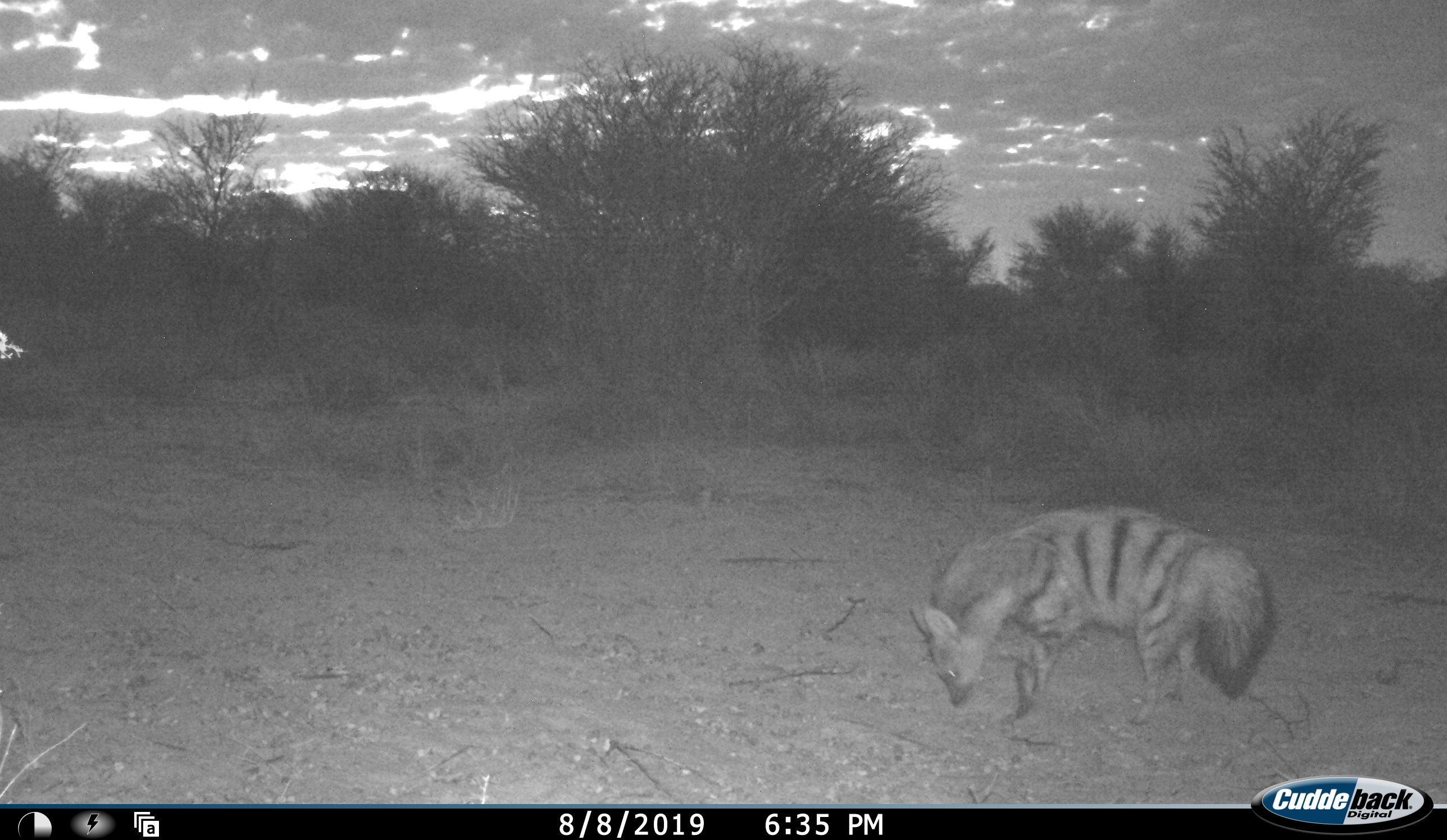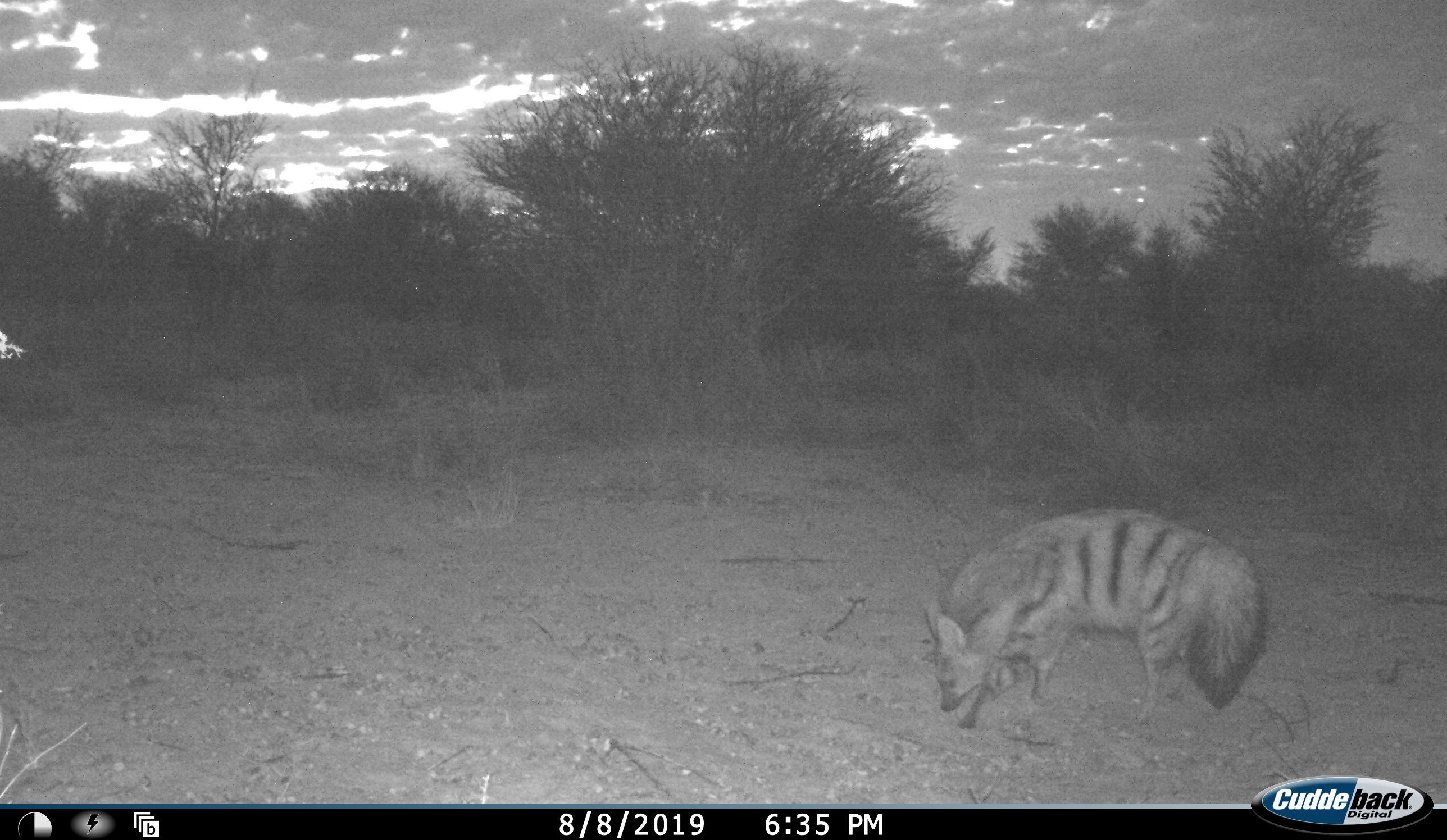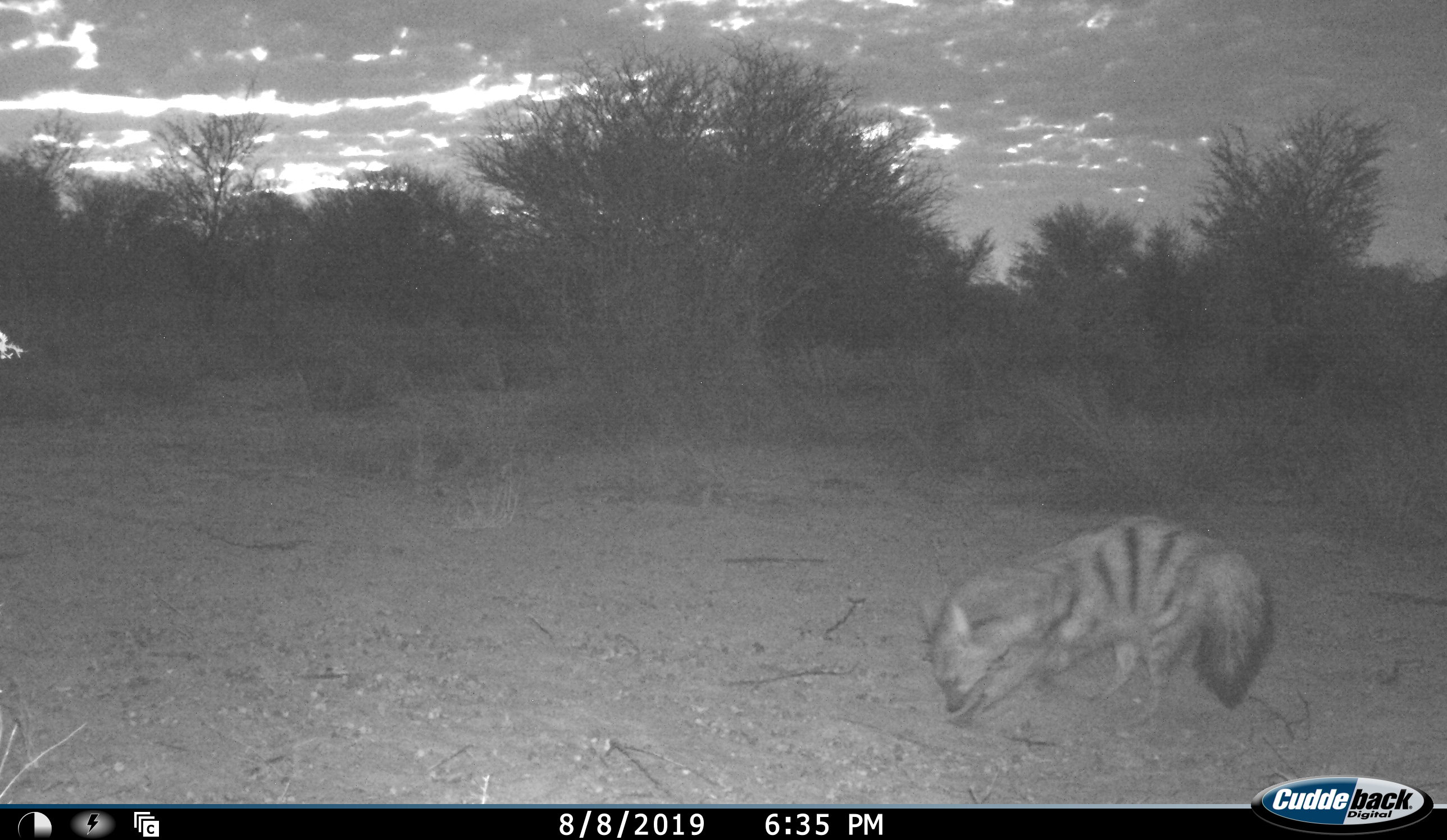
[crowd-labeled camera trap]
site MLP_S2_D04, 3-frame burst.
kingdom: Animalia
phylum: Chordata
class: Mammalia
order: Carnivora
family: Hyaenidae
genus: Proteles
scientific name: Proteles cristatus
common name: aardwolf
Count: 1.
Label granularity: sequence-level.